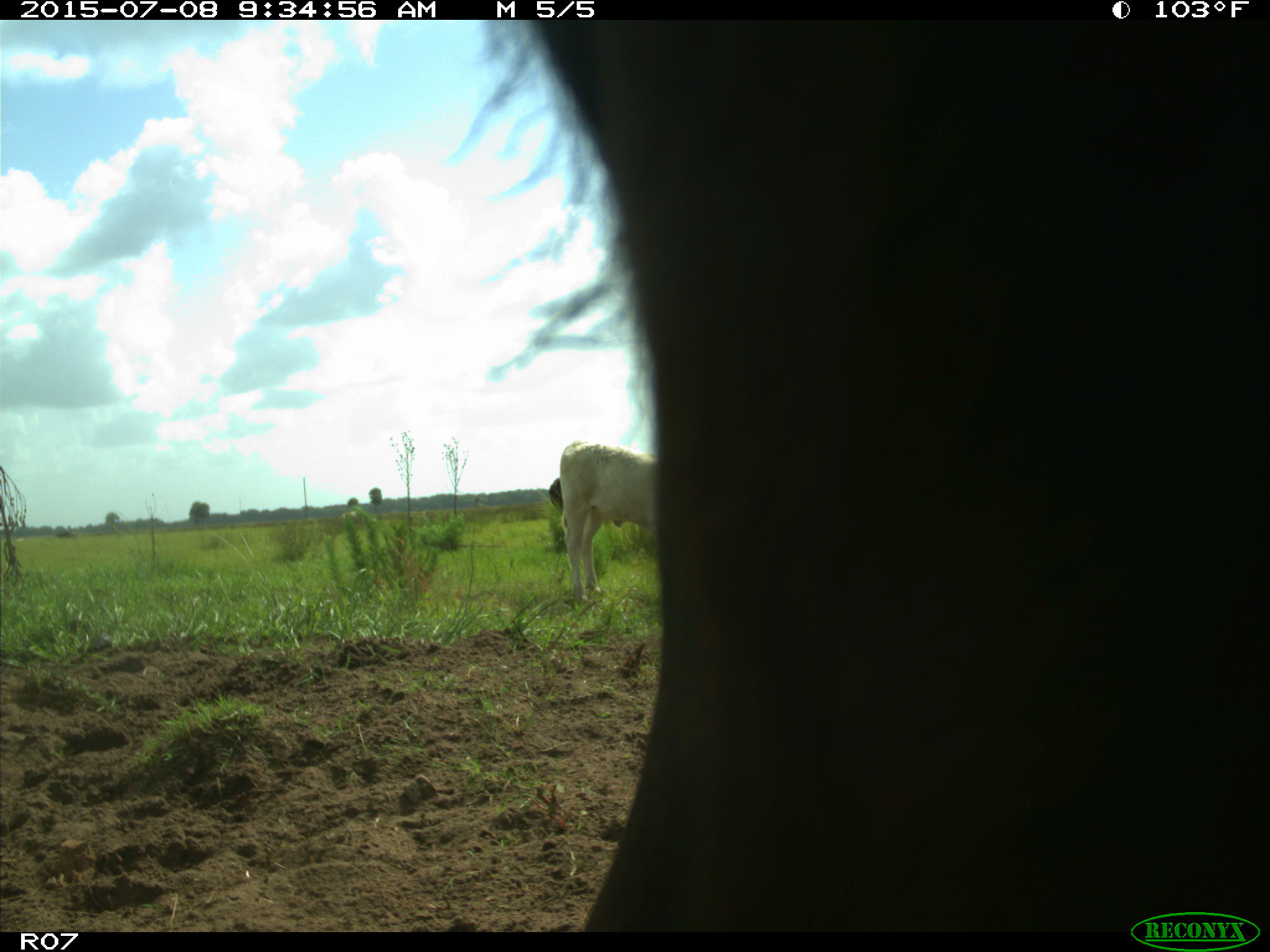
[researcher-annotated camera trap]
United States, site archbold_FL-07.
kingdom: Animalia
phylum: Chordata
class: Mammalia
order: Artiodactyla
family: Bovidae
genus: Bos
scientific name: Bos taurus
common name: domestic cow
Bos taurus (domestic cow).